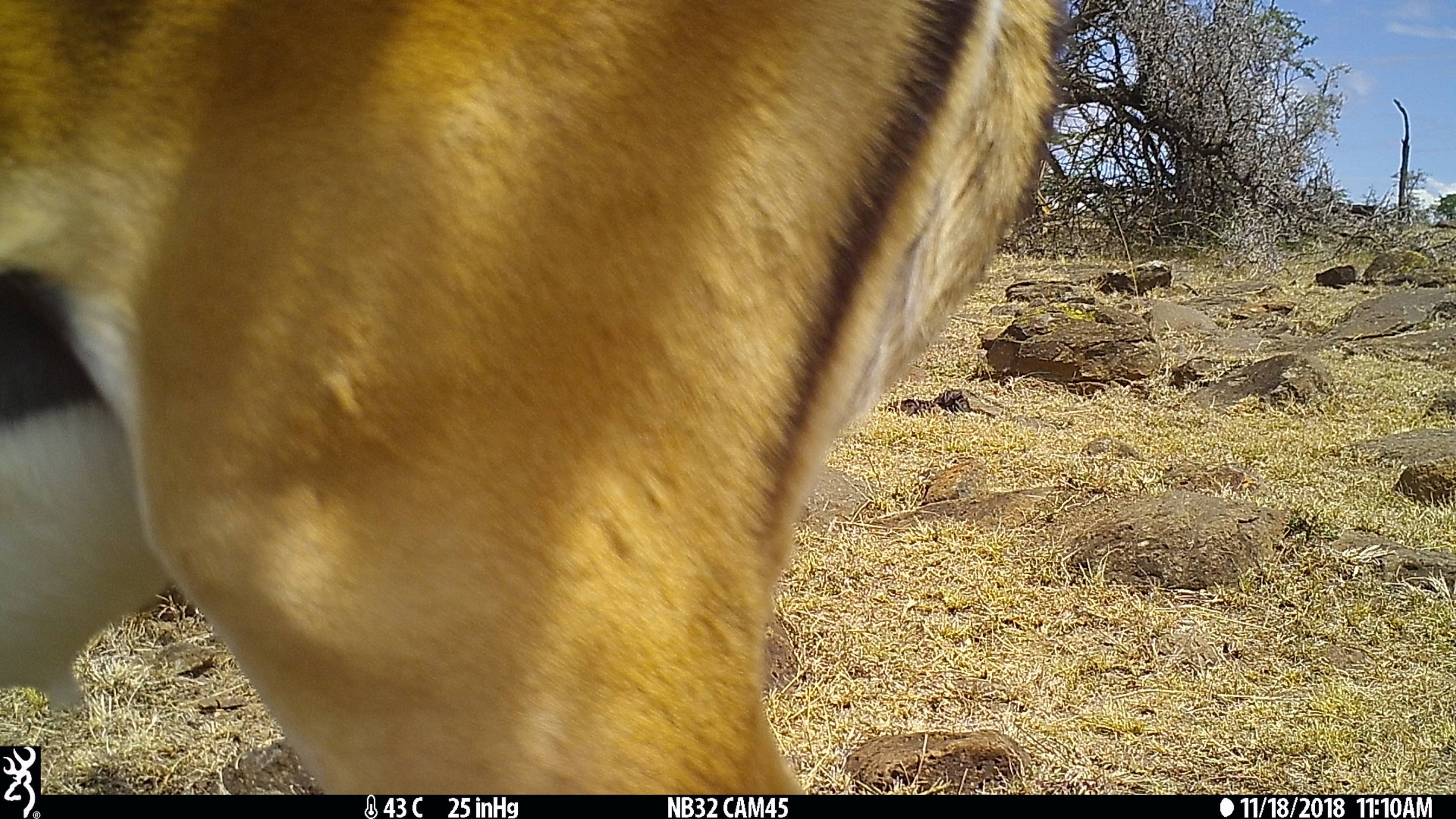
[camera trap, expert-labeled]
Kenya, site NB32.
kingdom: Animalia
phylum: Chordata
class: Mammalia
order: Artiodactyla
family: Bovidae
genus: Aepyceros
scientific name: Aepyceros melampus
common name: impala